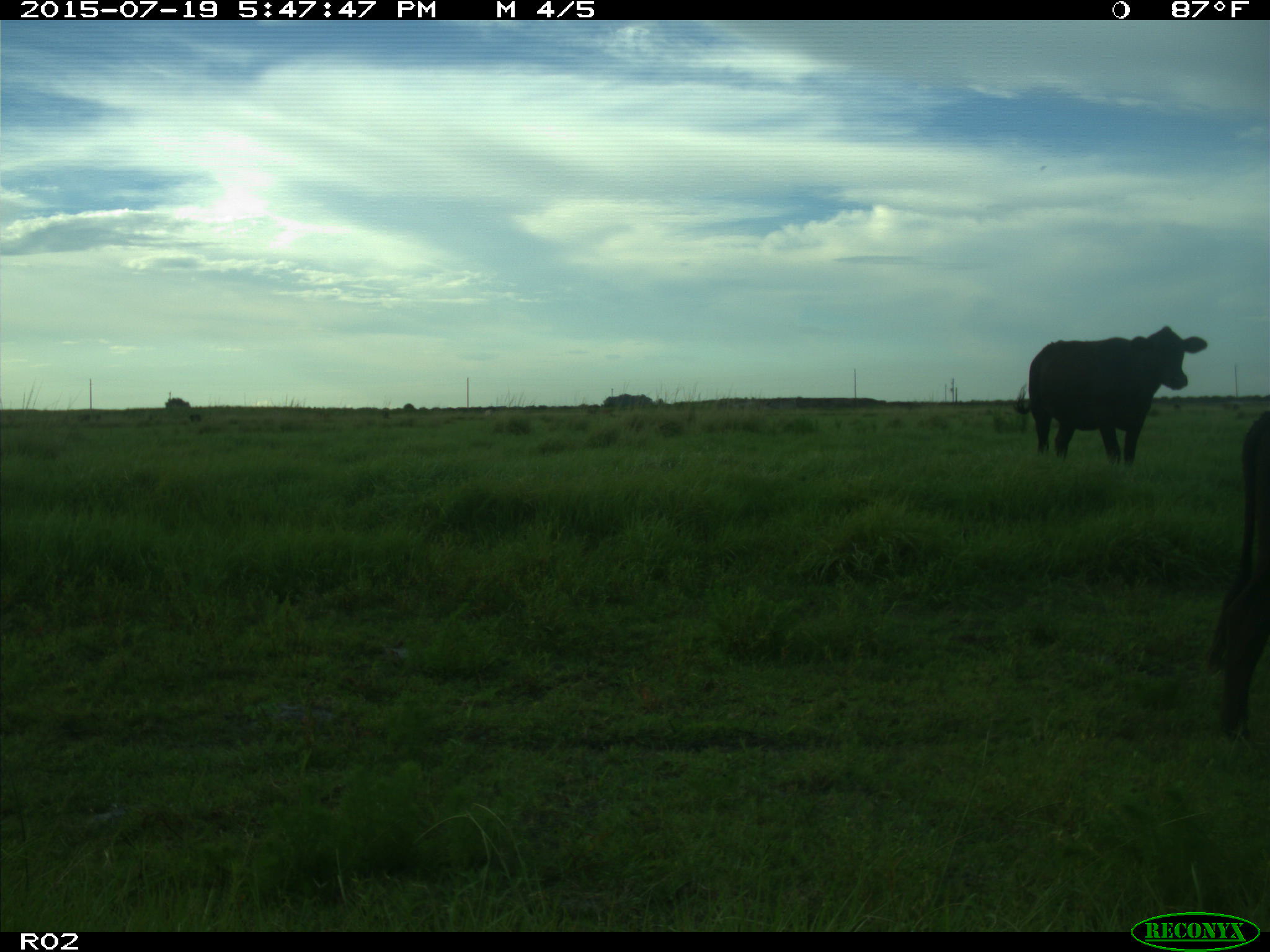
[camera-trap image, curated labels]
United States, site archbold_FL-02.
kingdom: Animalia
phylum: Chordata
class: Mammalia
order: Artiodactyla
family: Bovidae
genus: Bos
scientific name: Bos taurus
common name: domestic cow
Bos taurus (domestic cow).